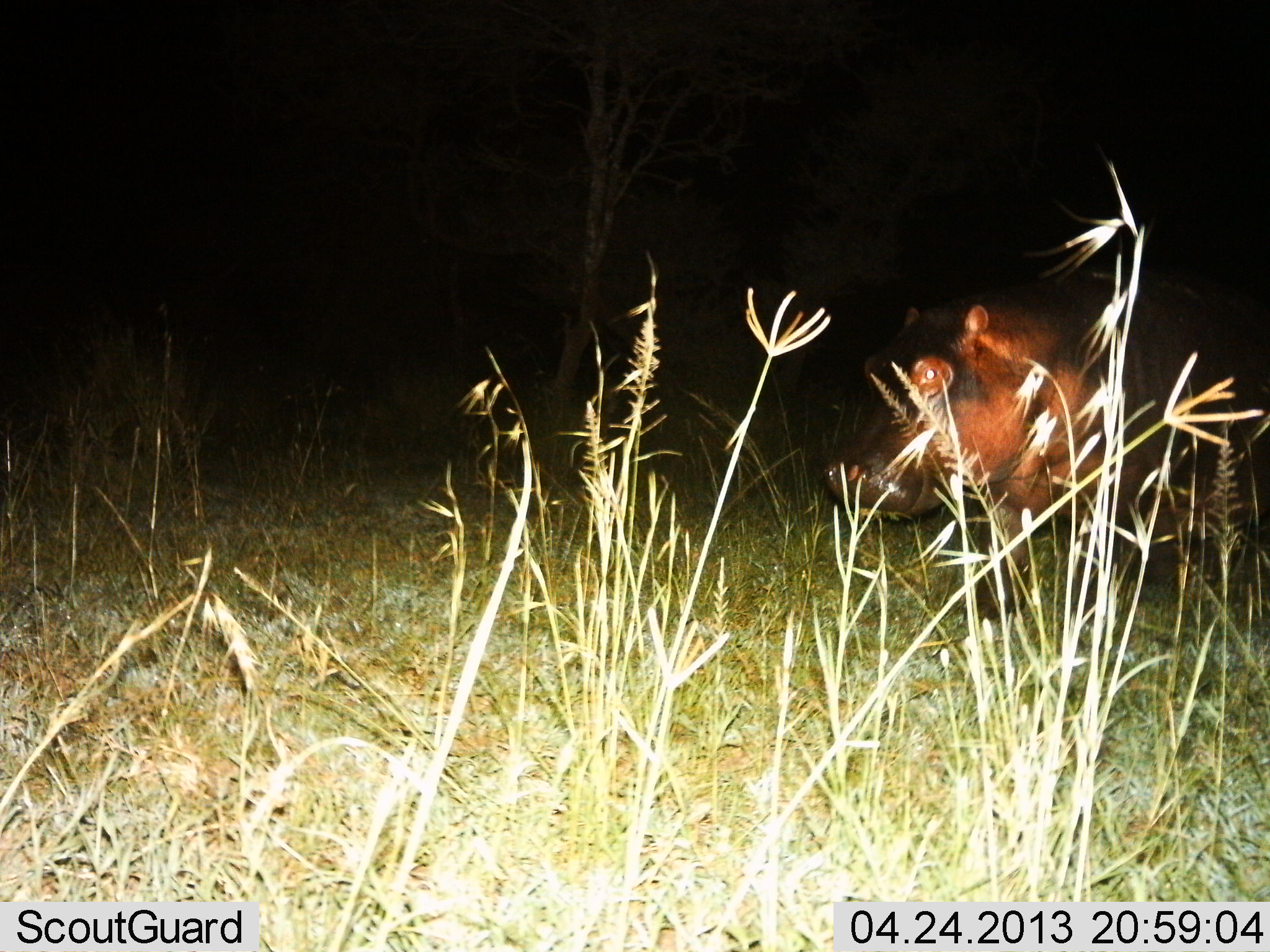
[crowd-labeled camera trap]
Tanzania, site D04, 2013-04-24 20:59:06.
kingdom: Animalia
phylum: Chordata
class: Mammalia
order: Artiodactyla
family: Hippopotamidae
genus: Hippopotamus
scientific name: Hippopotamus amphibius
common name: hippopotamus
Hippopotamus (Hippopotamus amphibius), count 1. Behavior (volunteer vote fractions): standing 56%, resting 0%, moving 44%, interacting 0%. Young present (vote fraction): 0%. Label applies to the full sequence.